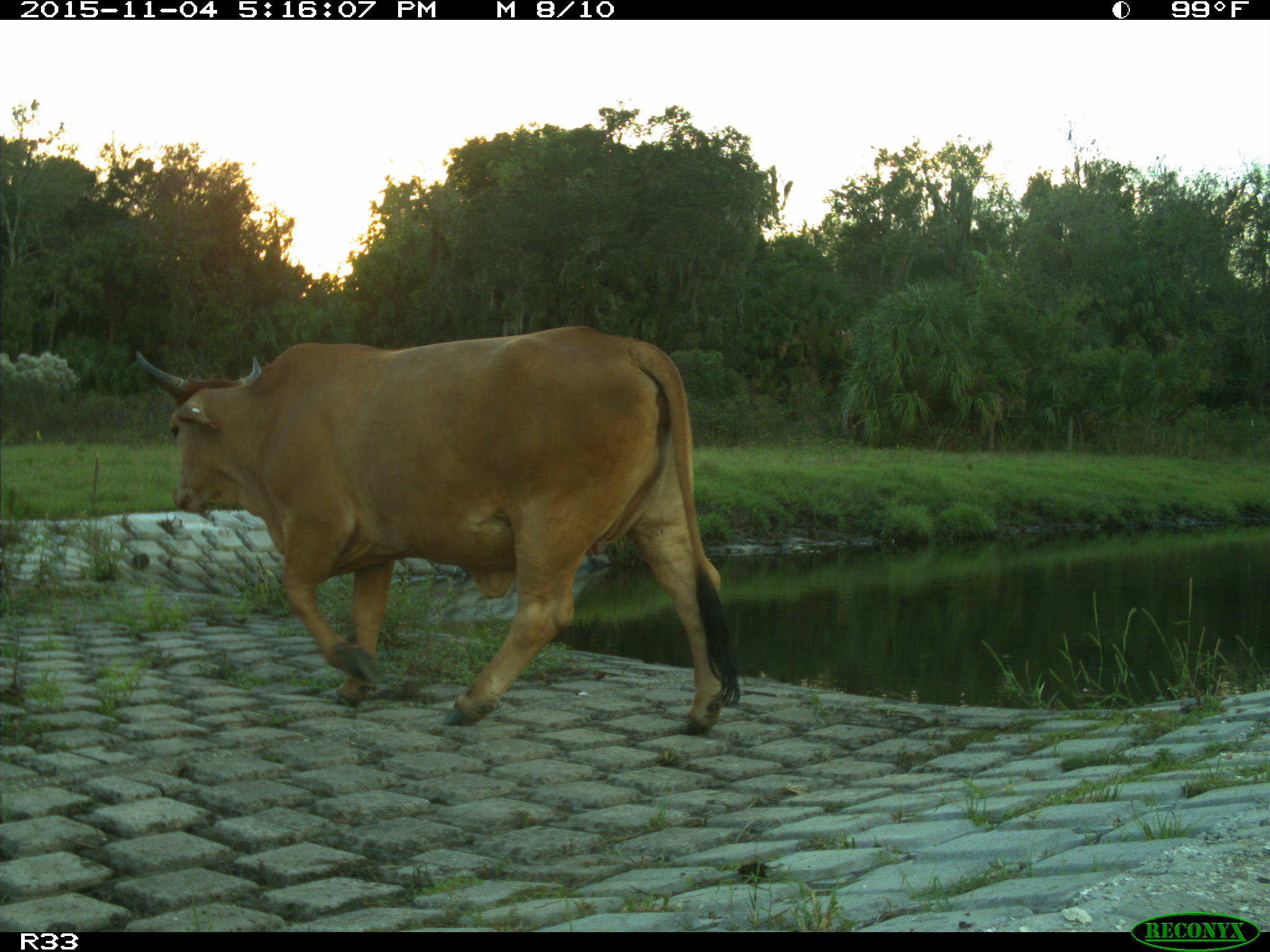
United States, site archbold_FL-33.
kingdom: Animalia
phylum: Chordata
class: Mammalia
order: Artiodactyla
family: Bovidae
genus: Bos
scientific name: Bos taurus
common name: domestic cow